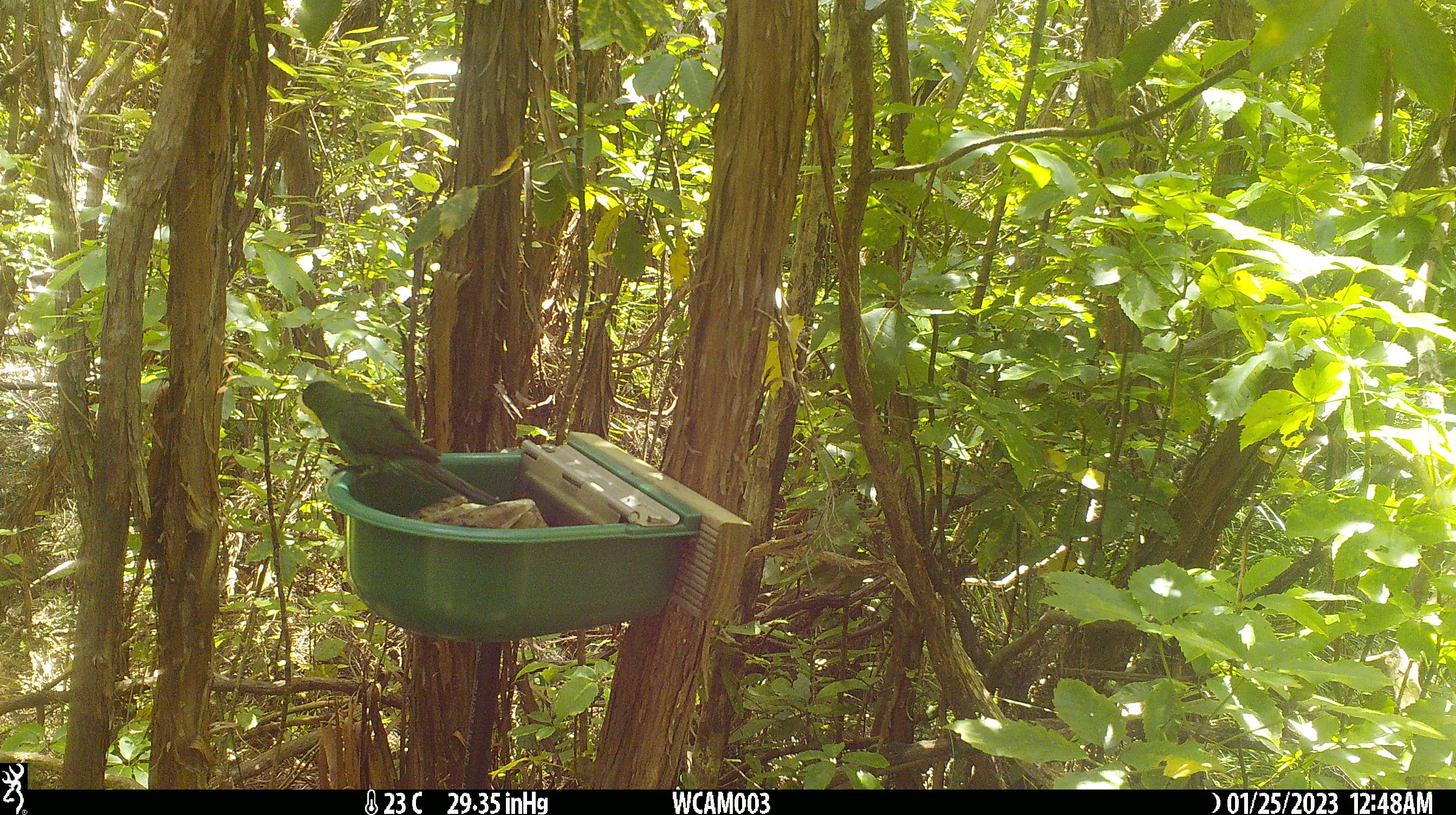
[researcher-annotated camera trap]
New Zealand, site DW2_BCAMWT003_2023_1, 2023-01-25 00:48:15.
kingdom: Animalia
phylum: Chordata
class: Aves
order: Psittaciformes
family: Psittaculidae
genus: Cyanoramphus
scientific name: Cyanoramphus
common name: parakeet